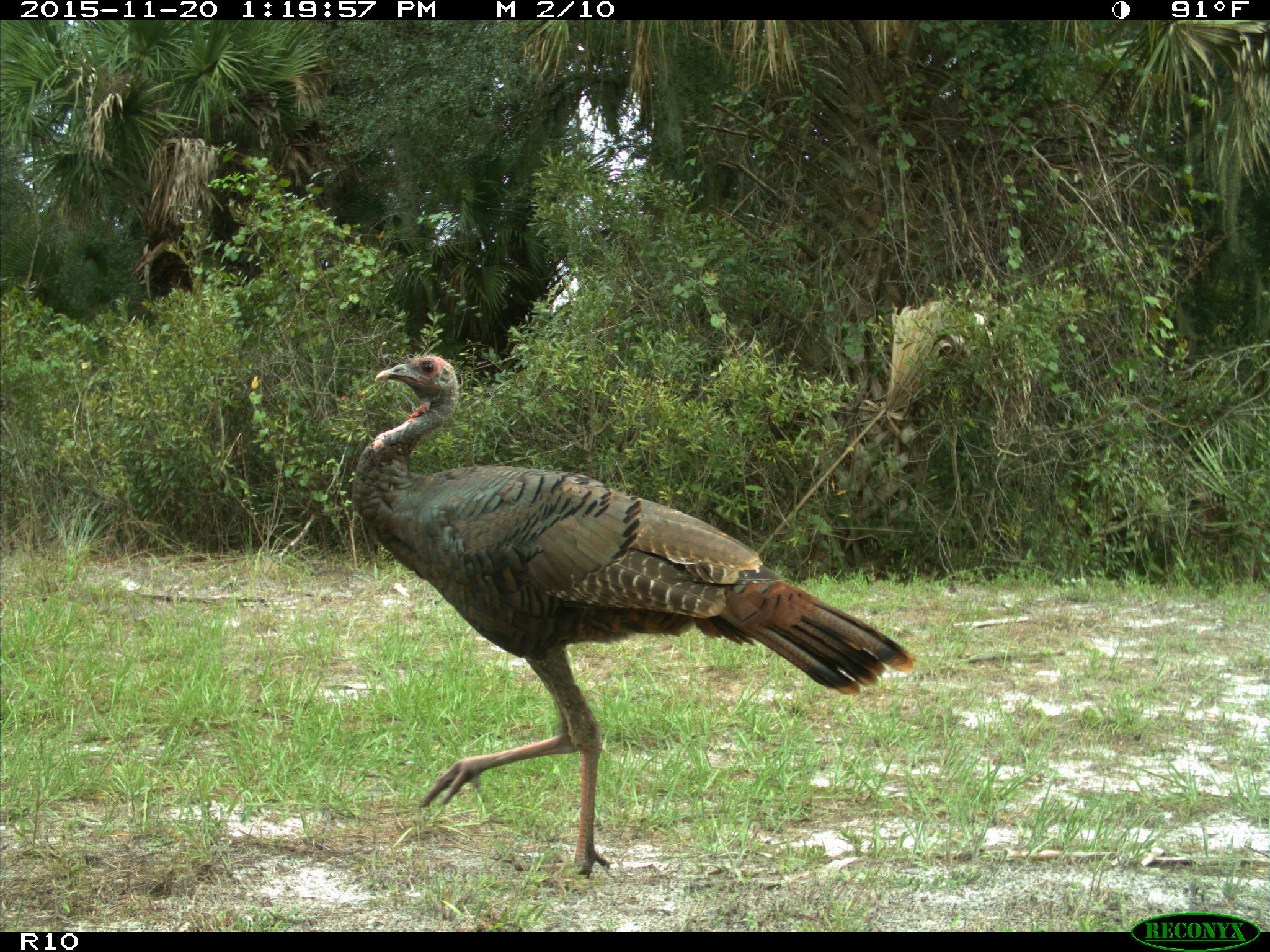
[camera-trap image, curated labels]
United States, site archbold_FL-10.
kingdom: Animalia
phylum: Chordata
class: Aves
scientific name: Aves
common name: birds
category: unidentified bird